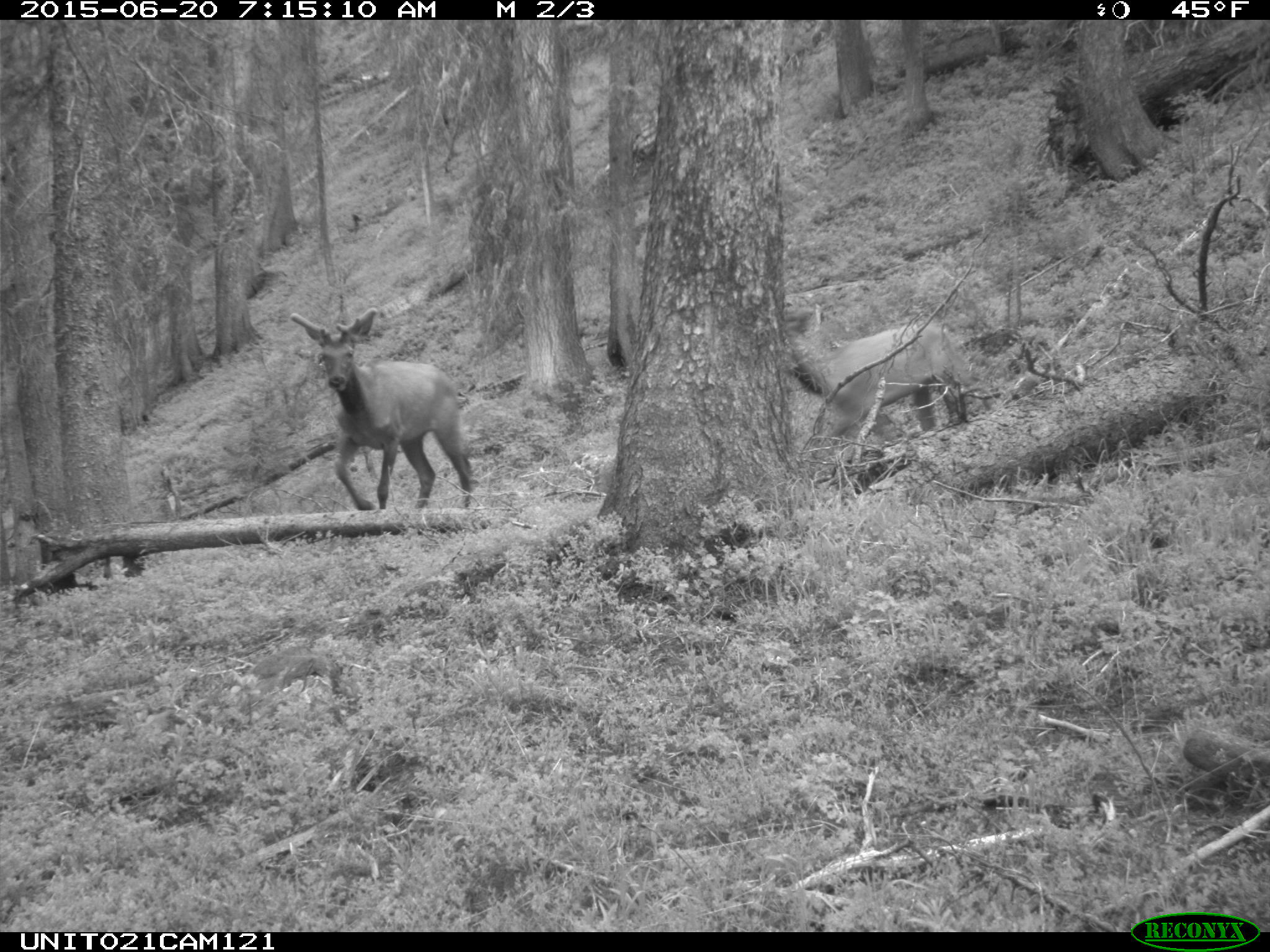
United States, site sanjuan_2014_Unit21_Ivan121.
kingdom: Animalia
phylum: Chordata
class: Mammalia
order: Artiodactyla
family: Cervidae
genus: Cervus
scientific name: Cervus elaphus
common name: red deer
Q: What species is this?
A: Cervus elaphus (red deer).